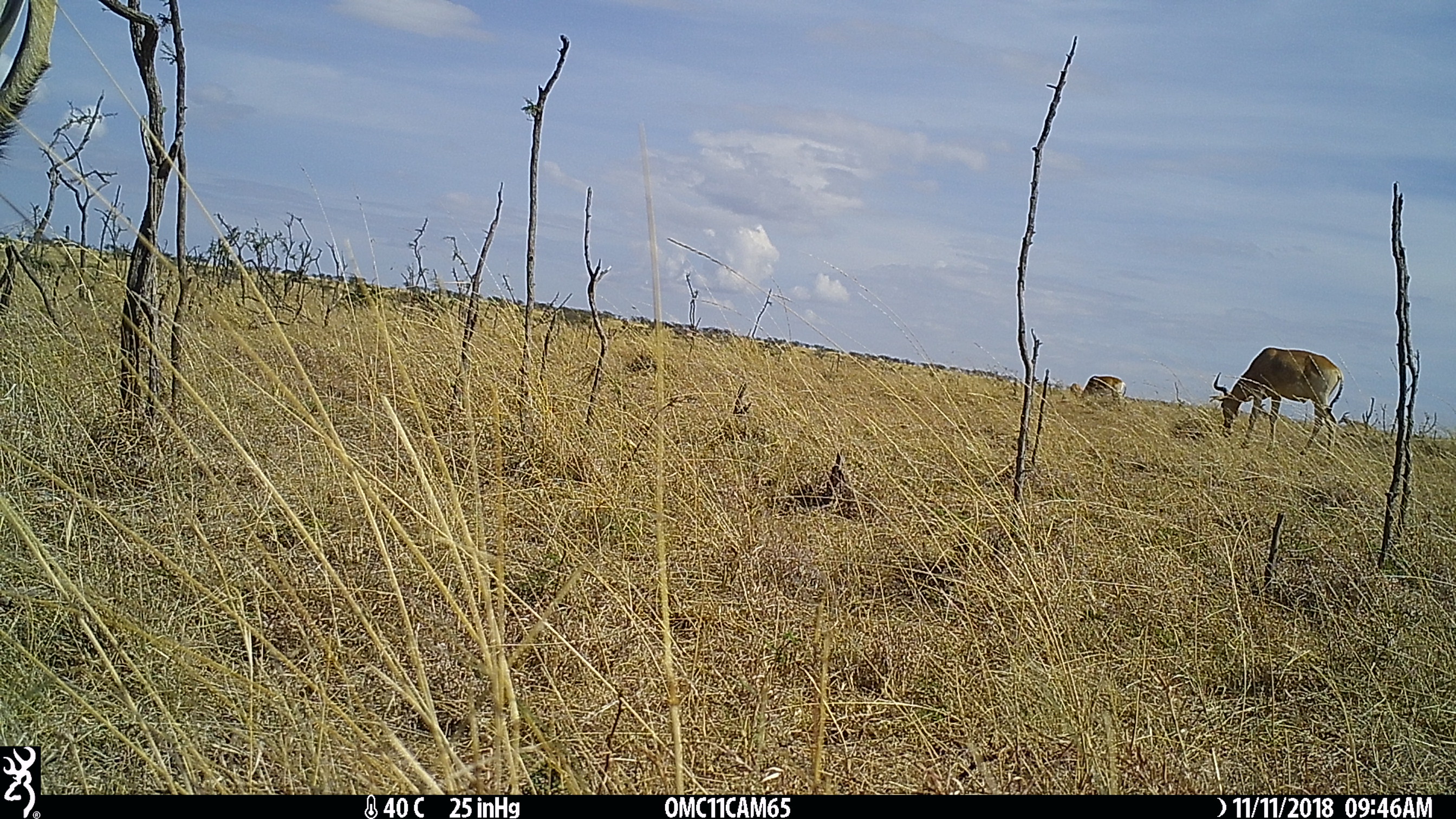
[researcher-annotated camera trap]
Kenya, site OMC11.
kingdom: Animalia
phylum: Chordata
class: Mammalia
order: Artiodactyla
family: Bovidae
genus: Alcelaphus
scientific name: Alcelaphus buselaphus cokii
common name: coke's hartebeest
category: hartebeest cokes